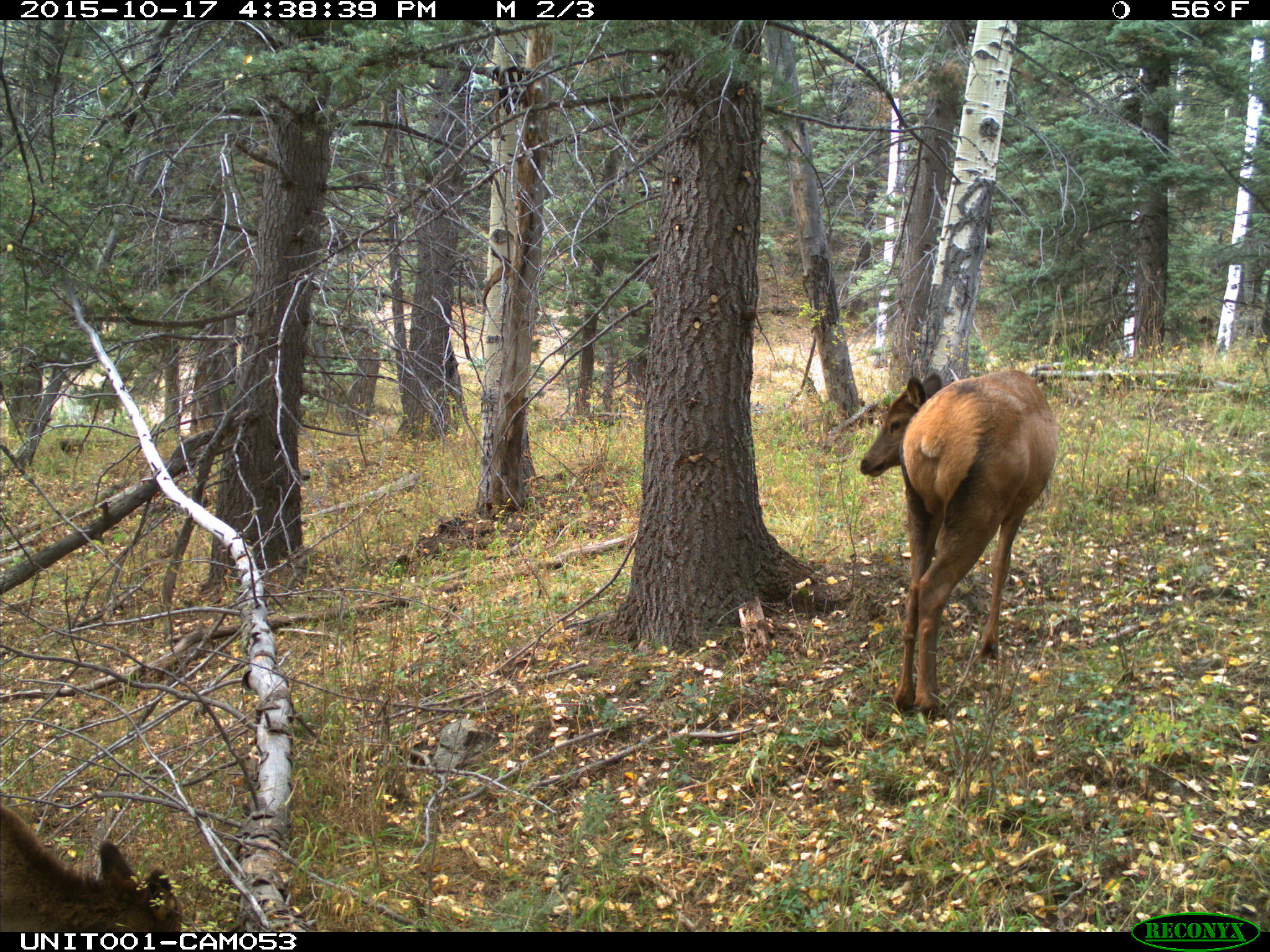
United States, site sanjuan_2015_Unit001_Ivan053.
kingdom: Animalia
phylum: Chordata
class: Mammalia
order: Artiodactyla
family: Cervidae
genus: Cervus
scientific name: Cervus elaphus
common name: red deer